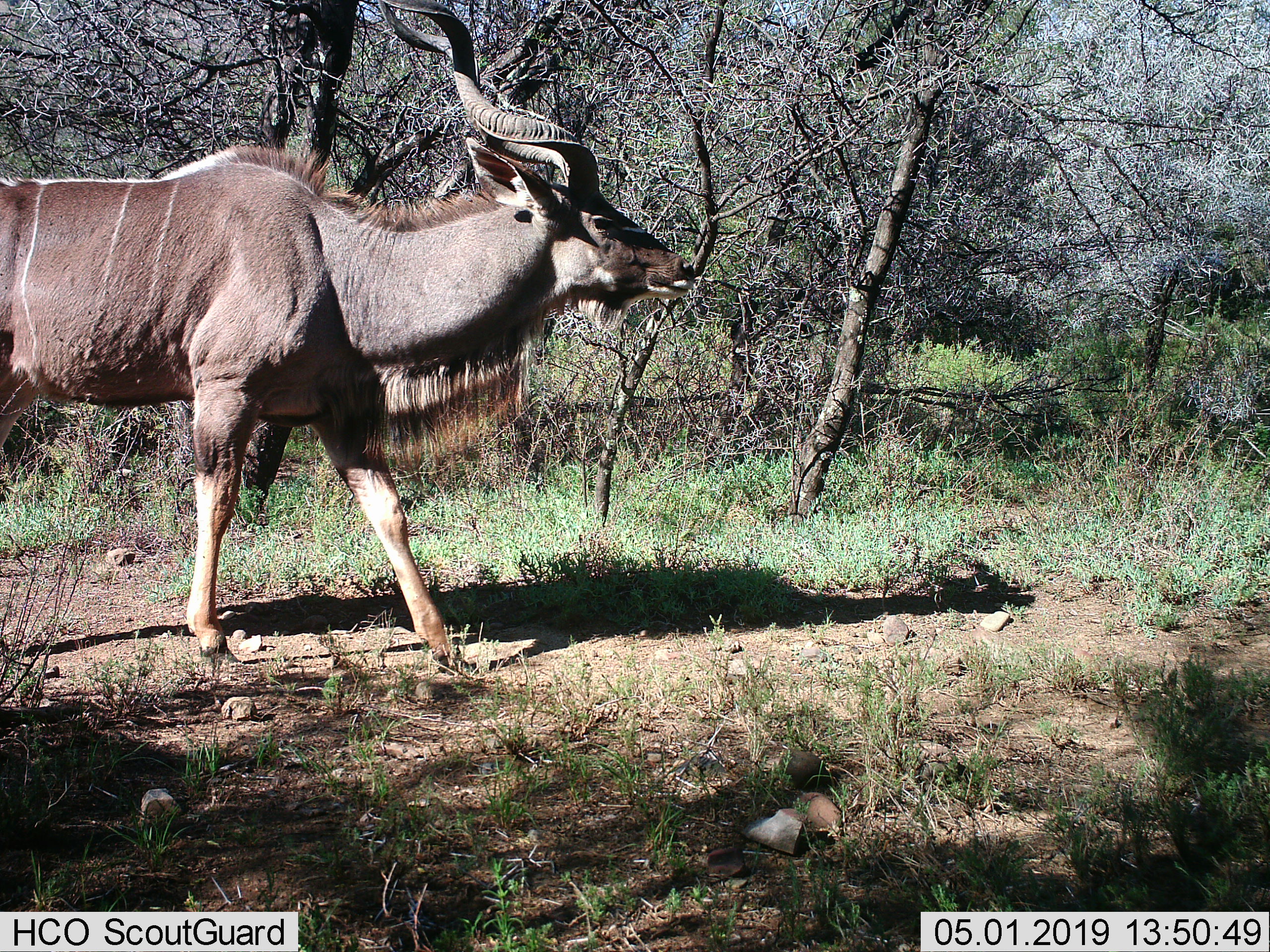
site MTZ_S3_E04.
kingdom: Animalia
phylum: Chordata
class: Mammalia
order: Artiodactyla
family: Bovidae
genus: Tragelaphus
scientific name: Tragelaphus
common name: kudu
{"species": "kudu (Tragelaphus)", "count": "1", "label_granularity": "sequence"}